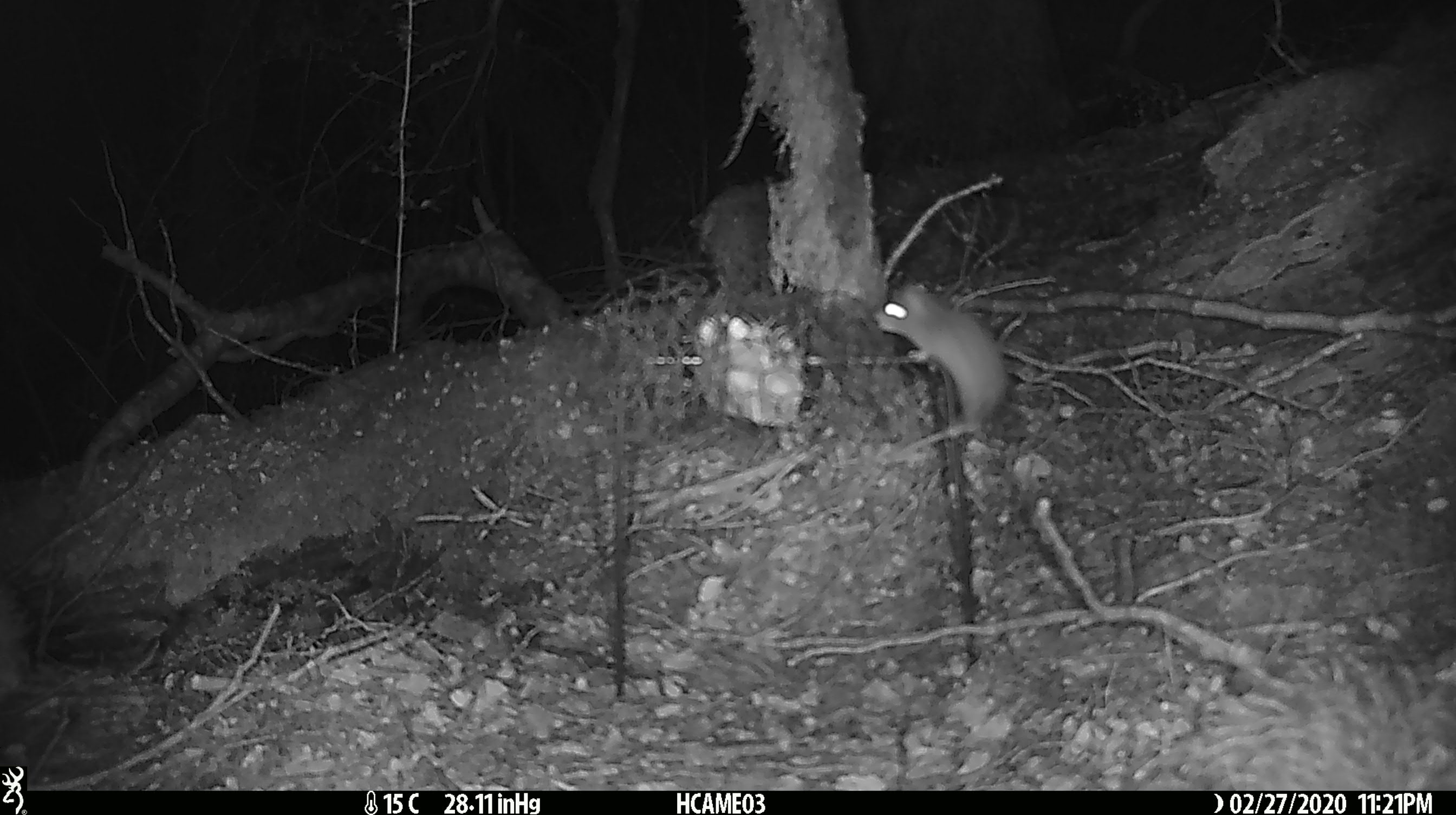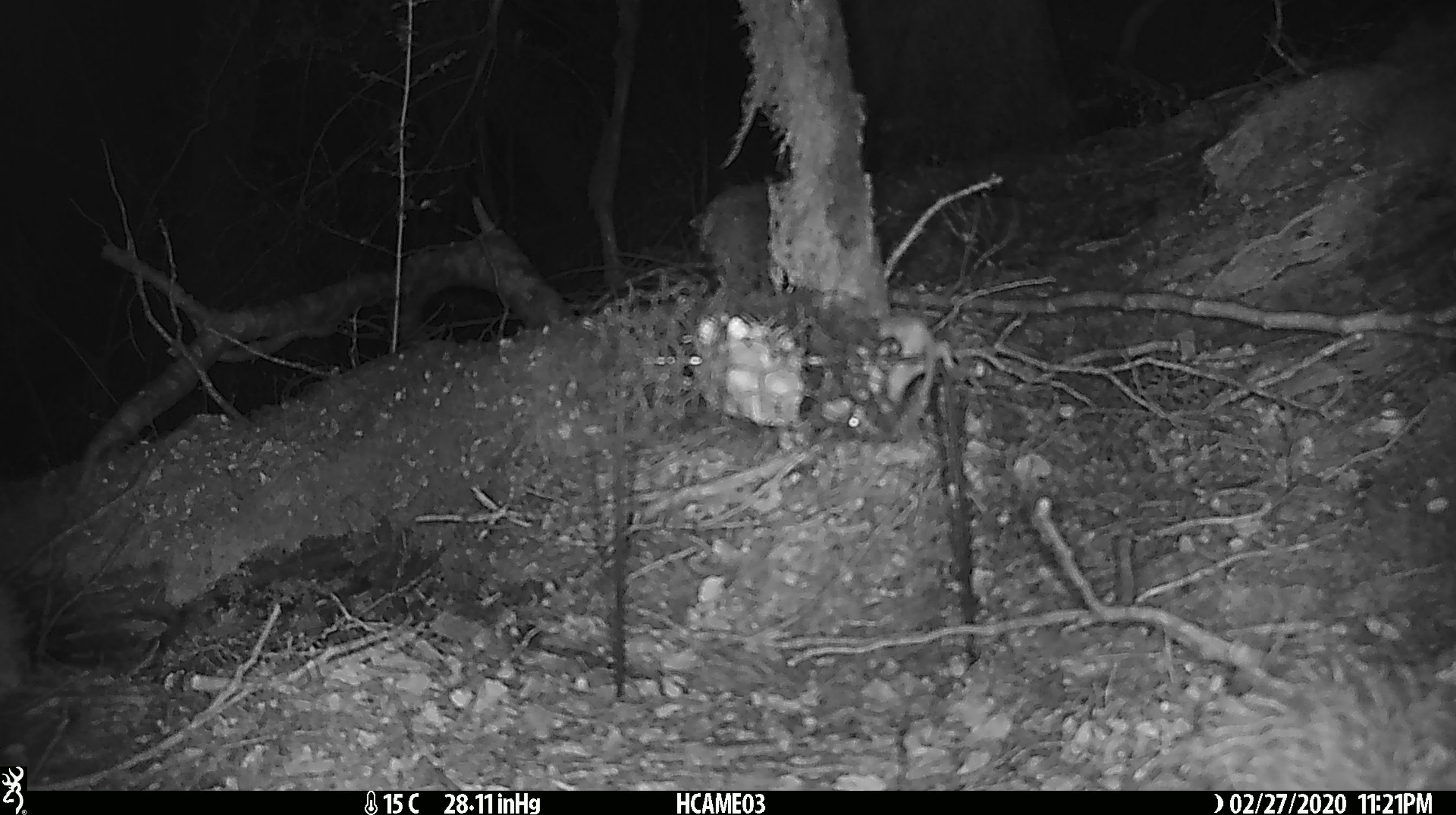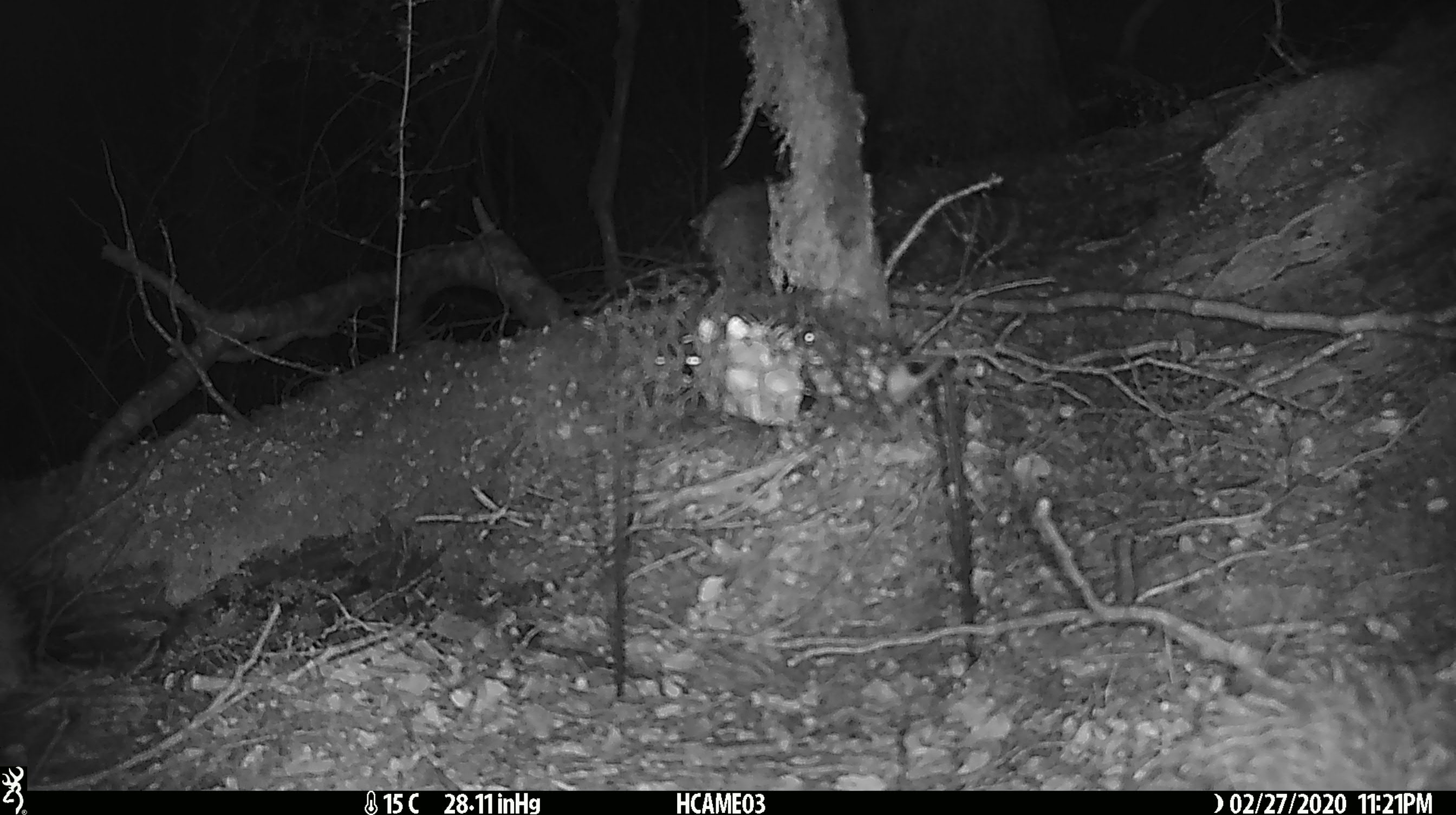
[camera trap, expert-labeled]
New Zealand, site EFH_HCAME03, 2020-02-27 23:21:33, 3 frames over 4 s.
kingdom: Animalia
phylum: Chordata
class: Mammalia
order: Rodentia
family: Muridae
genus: Mus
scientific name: Mus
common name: mouse